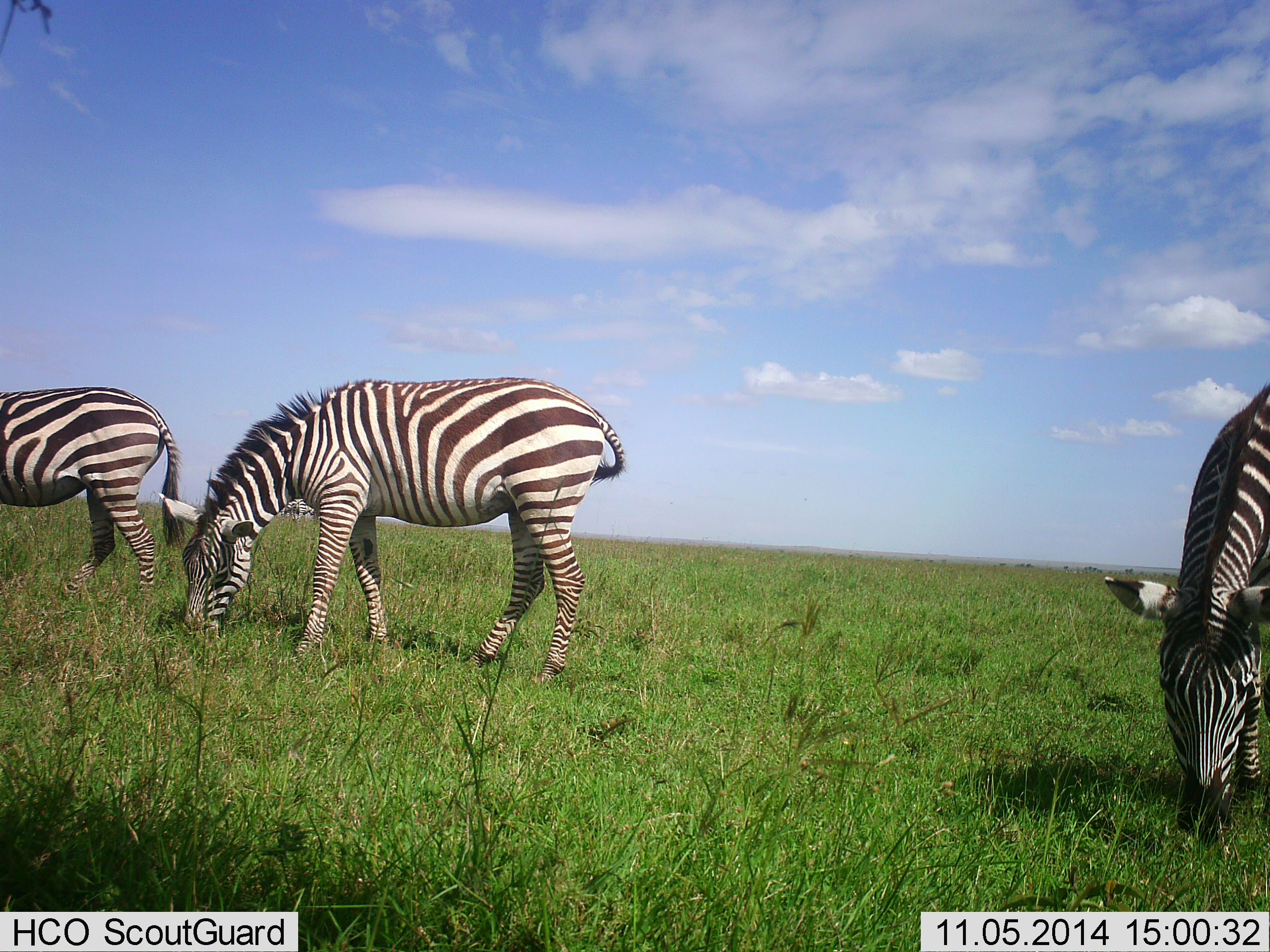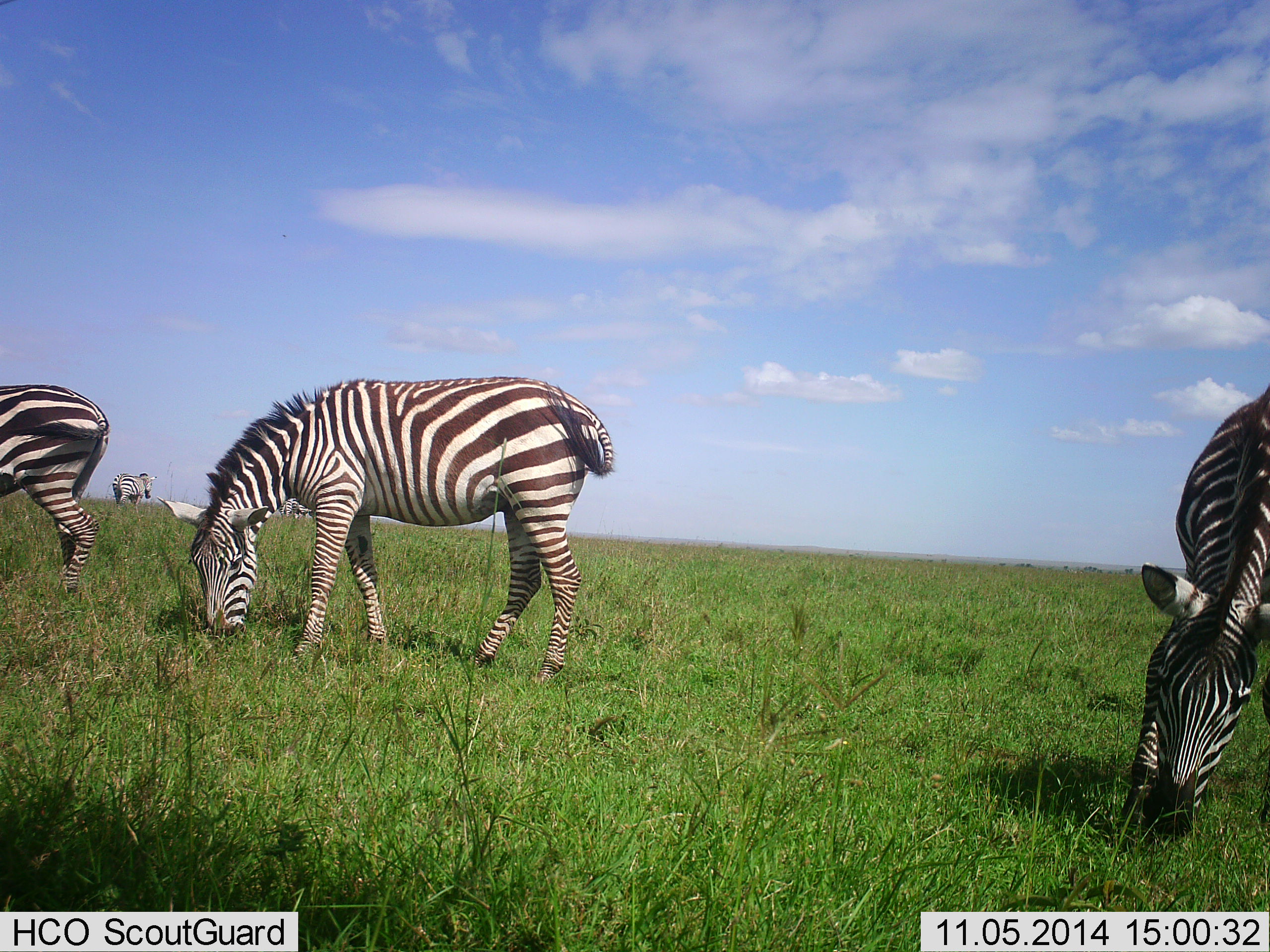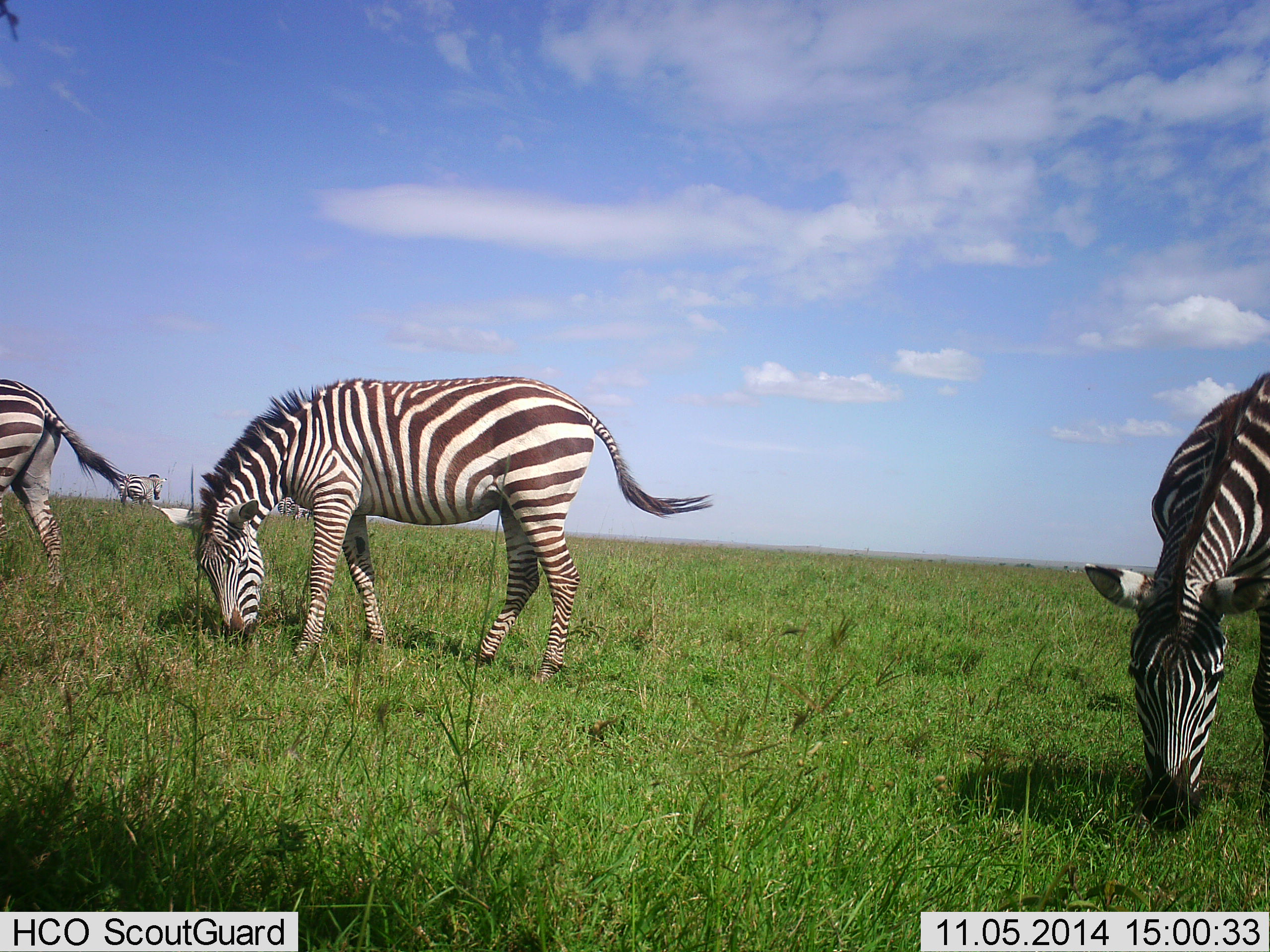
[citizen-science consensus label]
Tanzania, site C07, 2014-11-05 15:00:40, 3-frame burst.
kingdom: Animalia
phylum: Chordata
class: Mammalia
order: Perissodactyla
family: Equidae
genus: Equus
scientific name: Equus quagga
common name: plains zebra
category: zebra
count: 4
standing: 50%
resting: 0%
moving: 30%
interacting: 10%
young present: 0%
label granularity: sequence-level